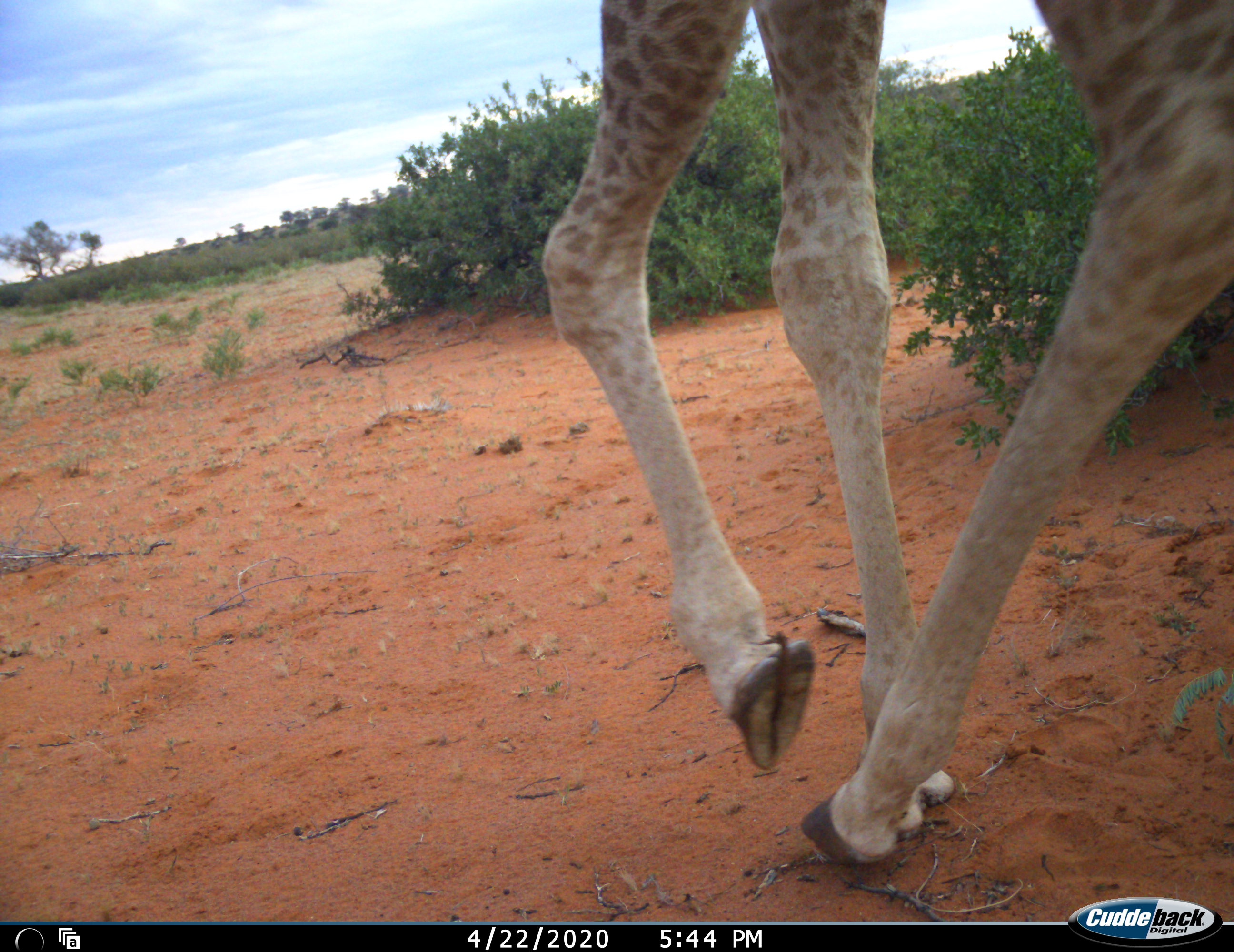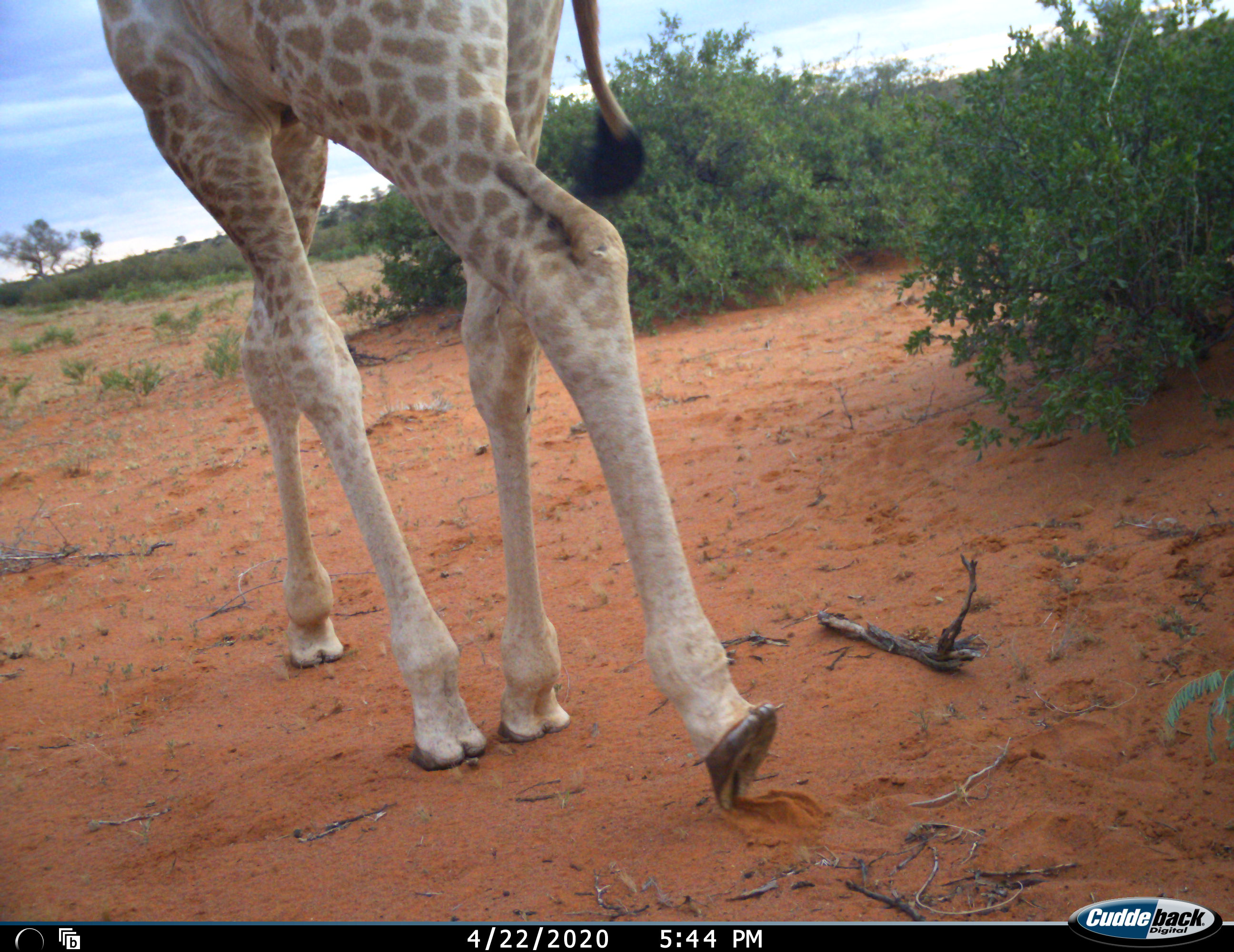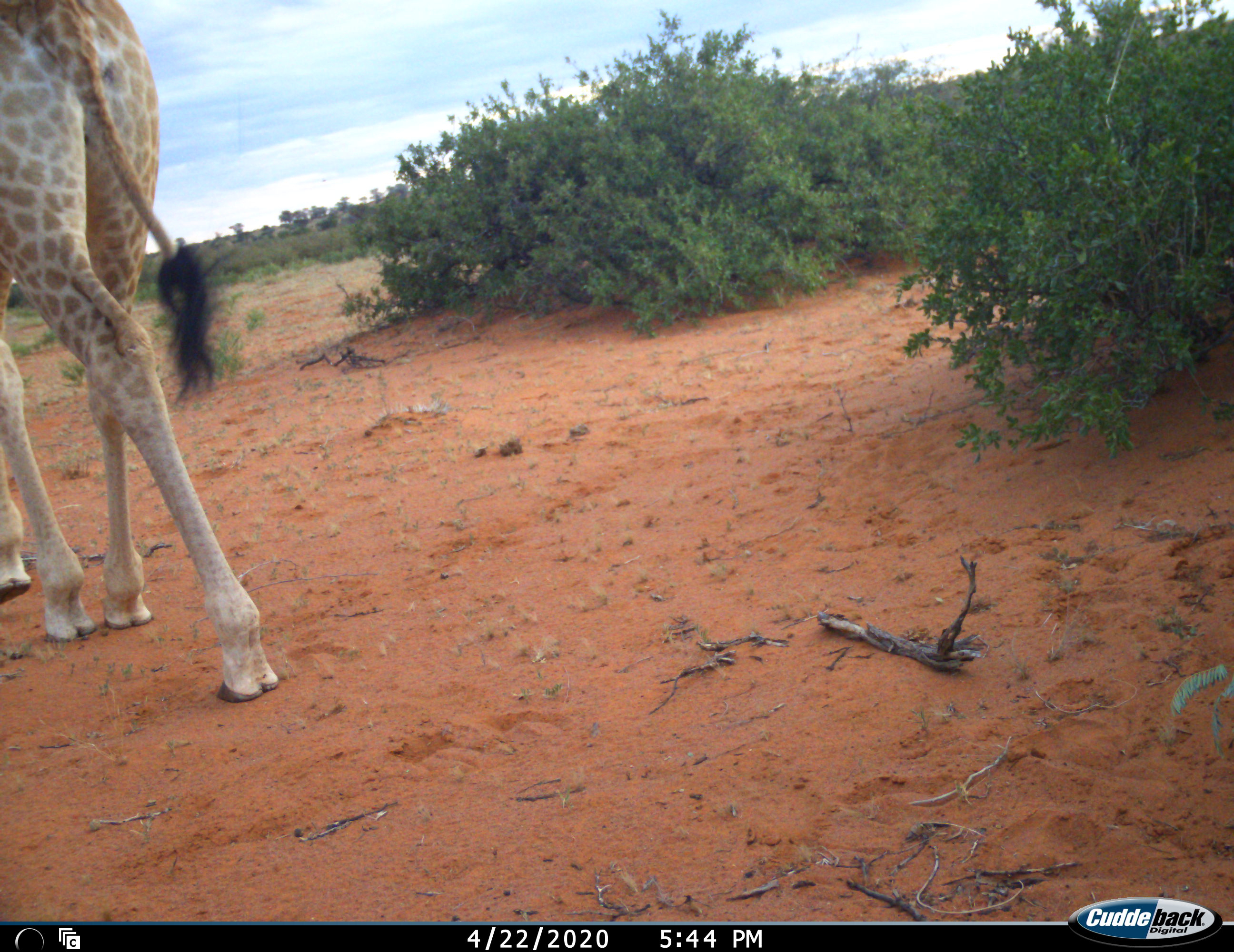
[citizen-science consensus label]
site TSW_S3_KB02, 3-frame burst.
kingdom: Animalia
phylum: Chordata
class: Mammalia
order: Artiodactyla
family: Giraffidae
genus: Giraffa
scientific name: Giraffa camelopardalis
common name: giraffe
Giraffe (Giraffa camelopardalis), count 1. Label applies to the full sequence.